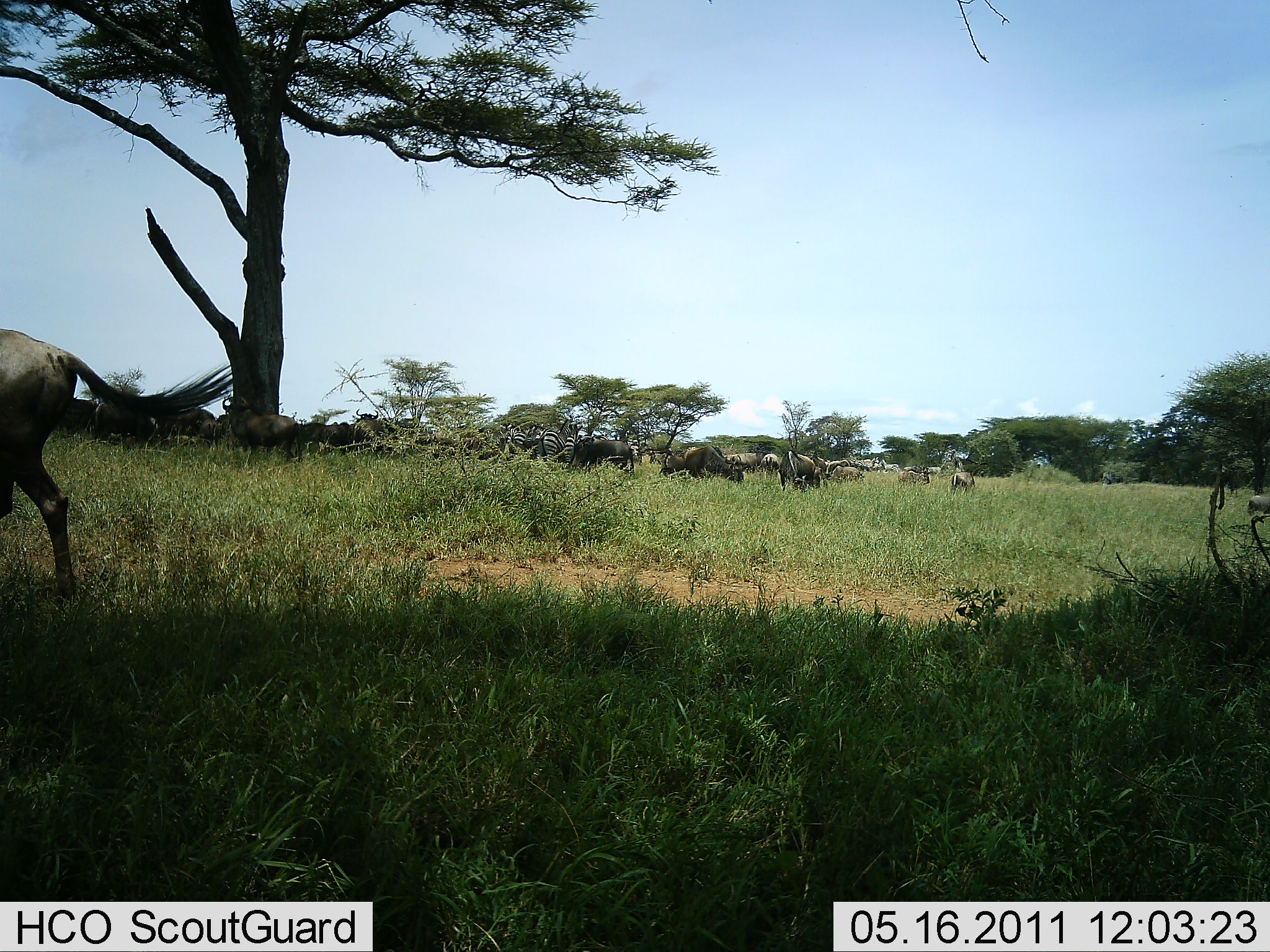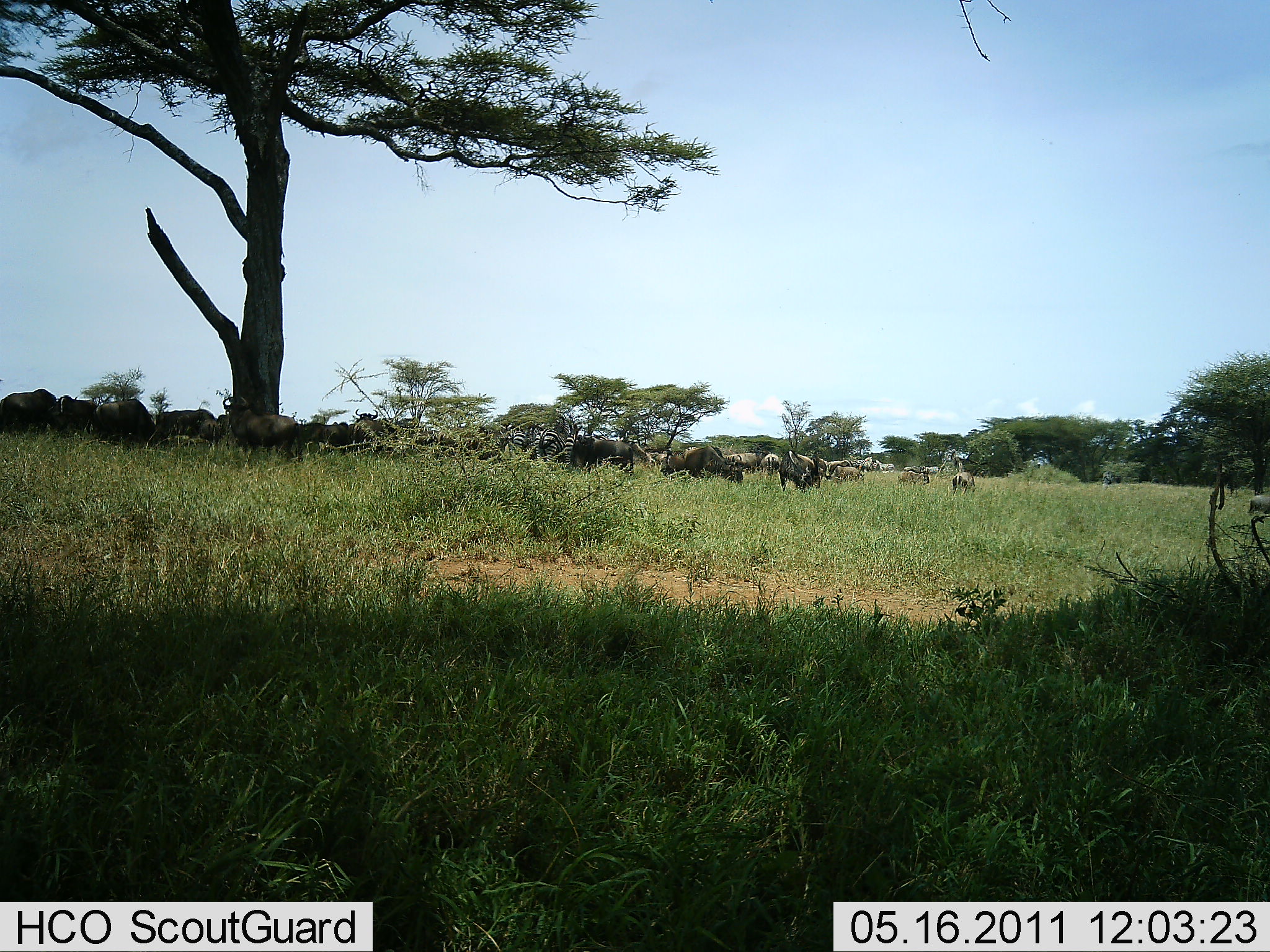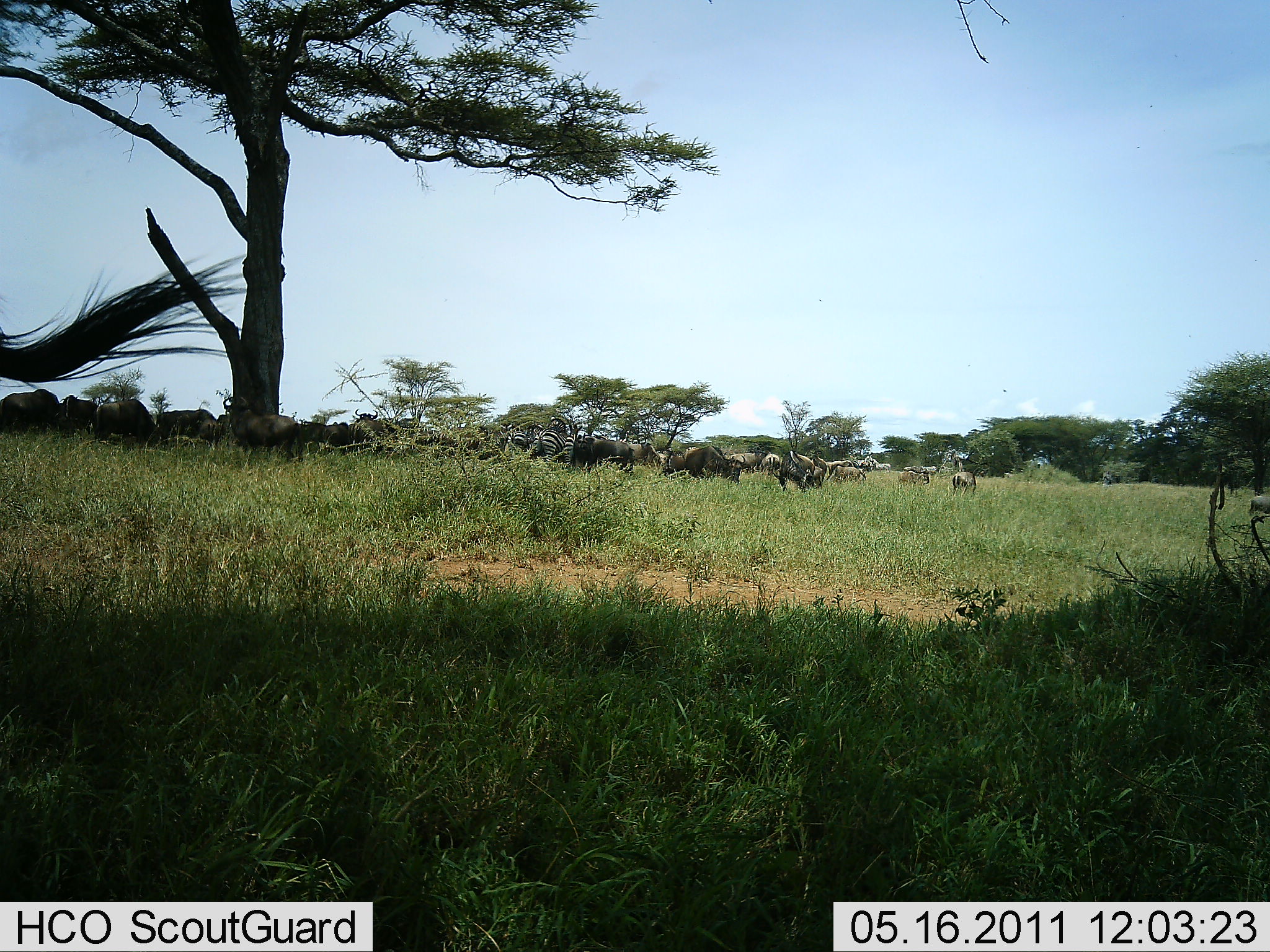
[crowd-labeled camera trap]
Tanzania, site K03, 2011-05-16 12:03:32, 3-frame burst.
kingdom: Animalia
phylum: Chordata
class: Mammalia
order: Artiodactyla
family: Bovidae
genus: Connochaetes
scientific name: Connochaetes taurinus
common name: blue wildebeest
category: wildebeest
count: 11-50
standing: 41%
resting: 12%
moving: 71%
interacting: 0%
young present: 0%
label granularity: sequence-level